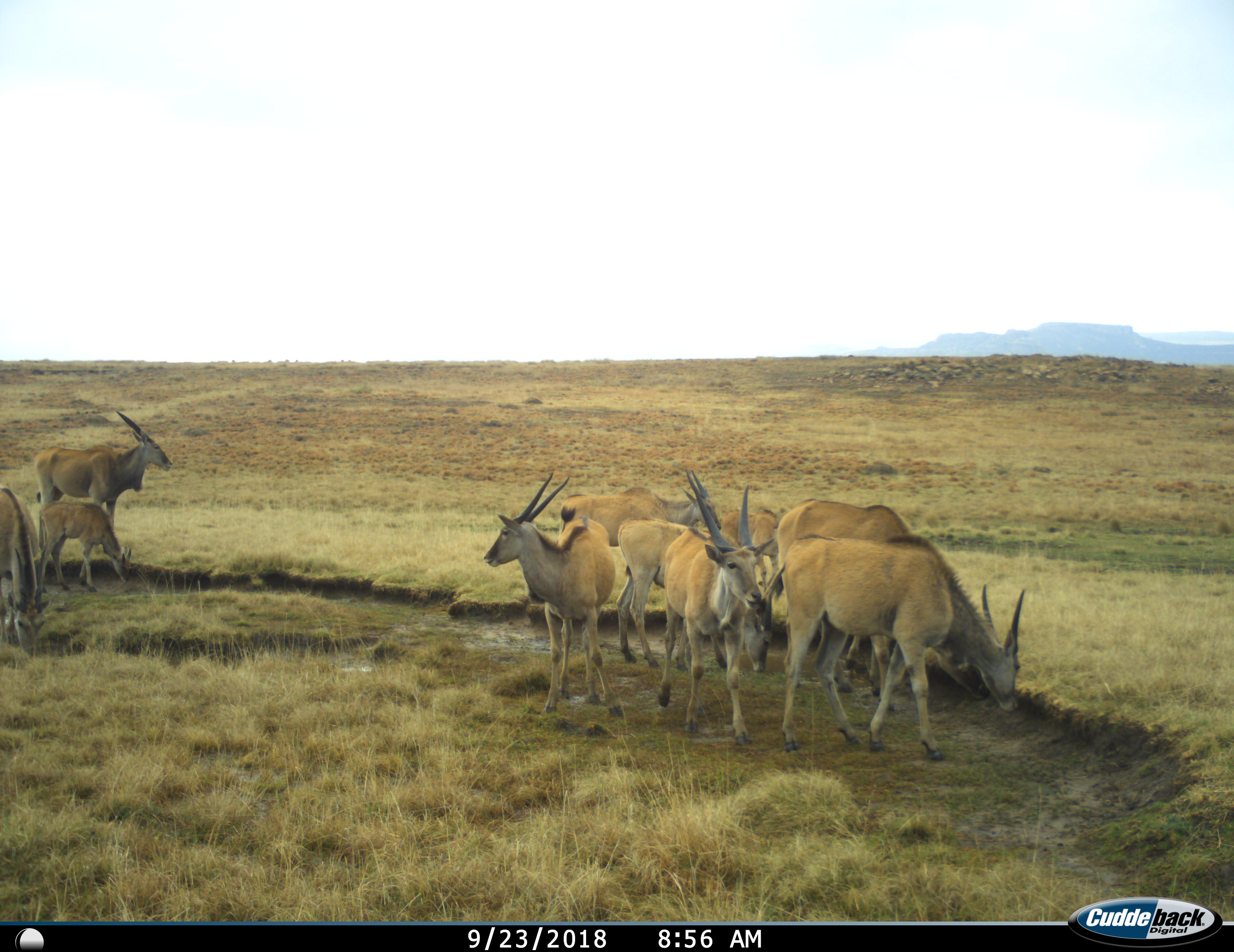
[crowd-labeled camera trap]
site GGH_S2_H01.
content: unidentified animal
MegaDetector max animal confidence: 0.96